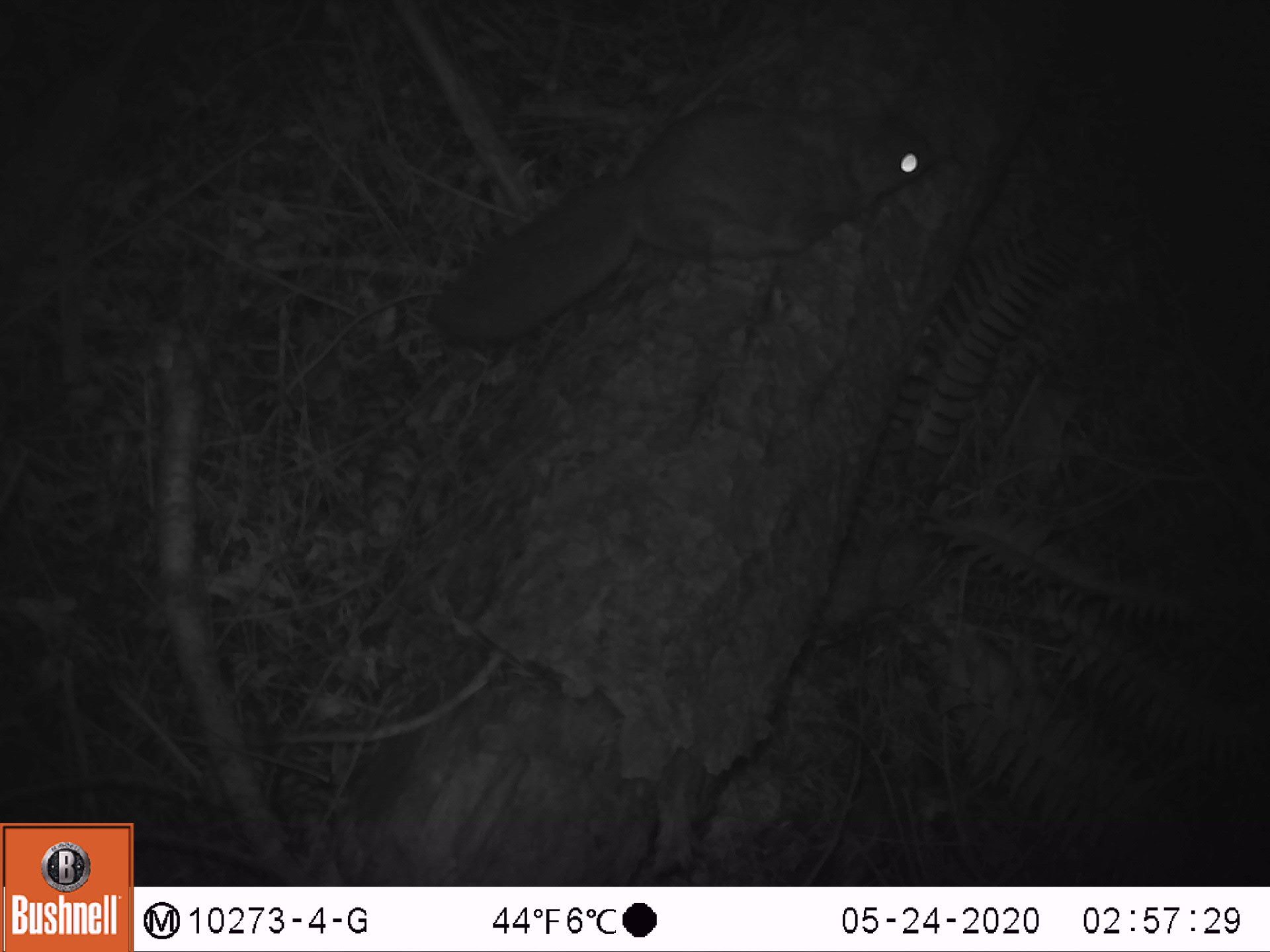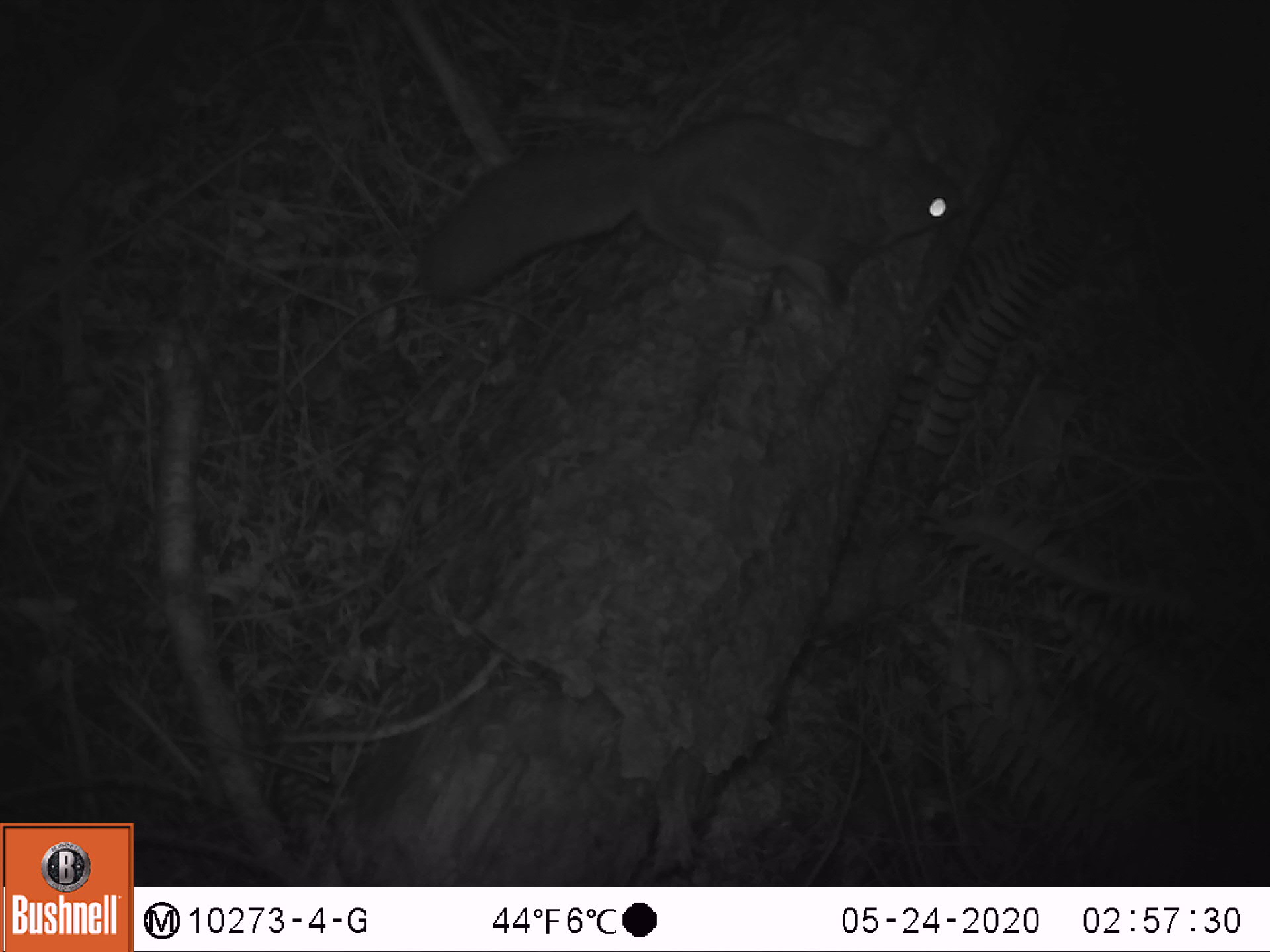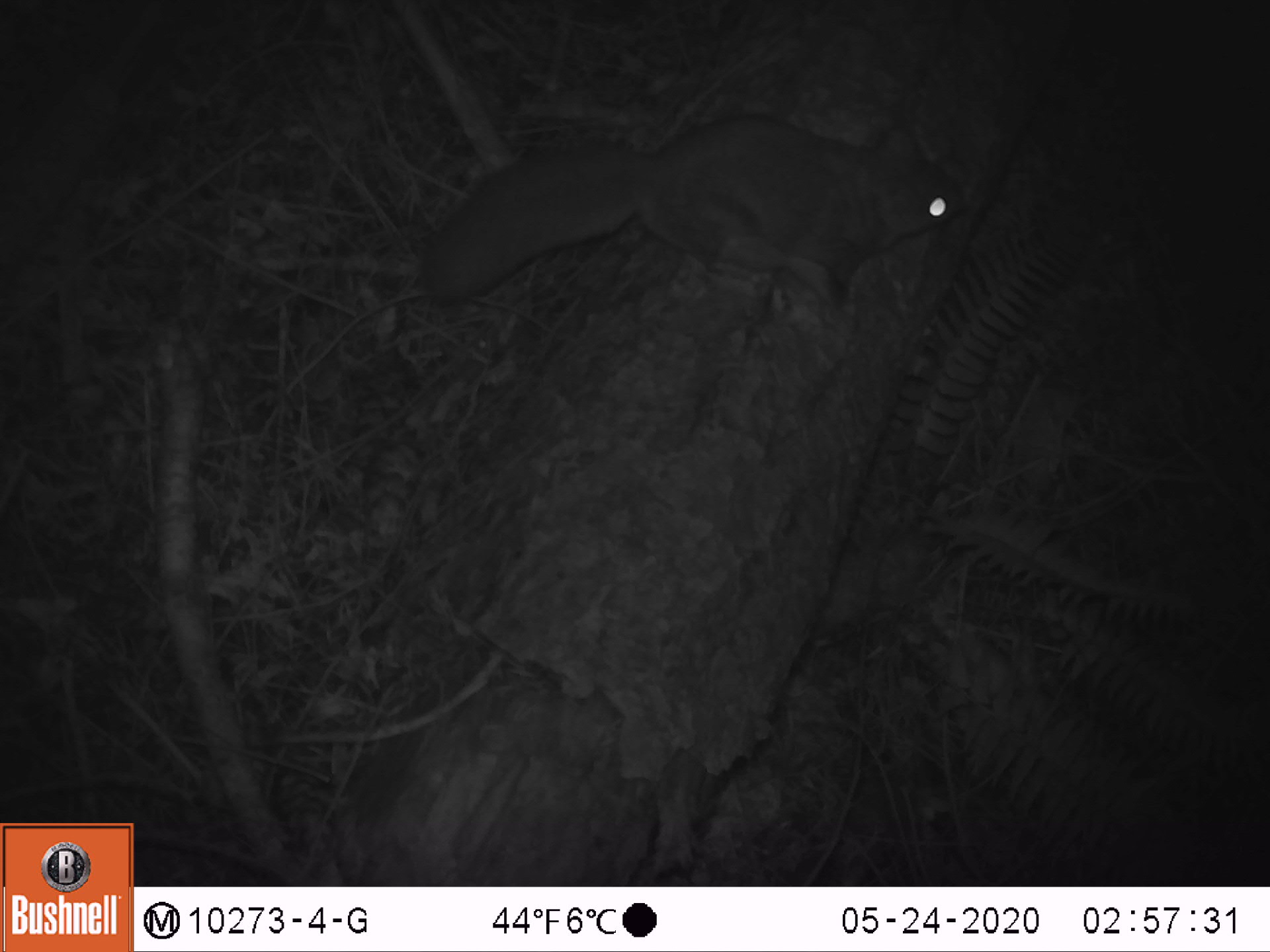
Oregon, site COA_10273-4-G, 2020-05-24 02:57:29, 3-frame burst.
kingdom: Animalia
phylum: Chordata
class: Mammalia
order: Rodentia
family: Sciuridae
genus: Glaucomys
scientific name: Glaucomys oregonensis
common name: humboldt's flying squirrel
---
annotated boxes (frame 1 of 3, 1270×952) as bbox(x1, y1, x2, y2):
humboldt's flying squirrel: bbox(409, 78, 940, 350)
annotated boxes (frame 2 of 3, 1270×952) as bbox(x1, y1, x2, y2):
humboldt's flying squirrel: bbox(394, 91, 981, 318)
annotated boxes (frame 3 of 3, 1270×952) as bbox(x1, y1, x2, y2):
humboldt's flying squirrel: bbox(399, 89, 980, 329)